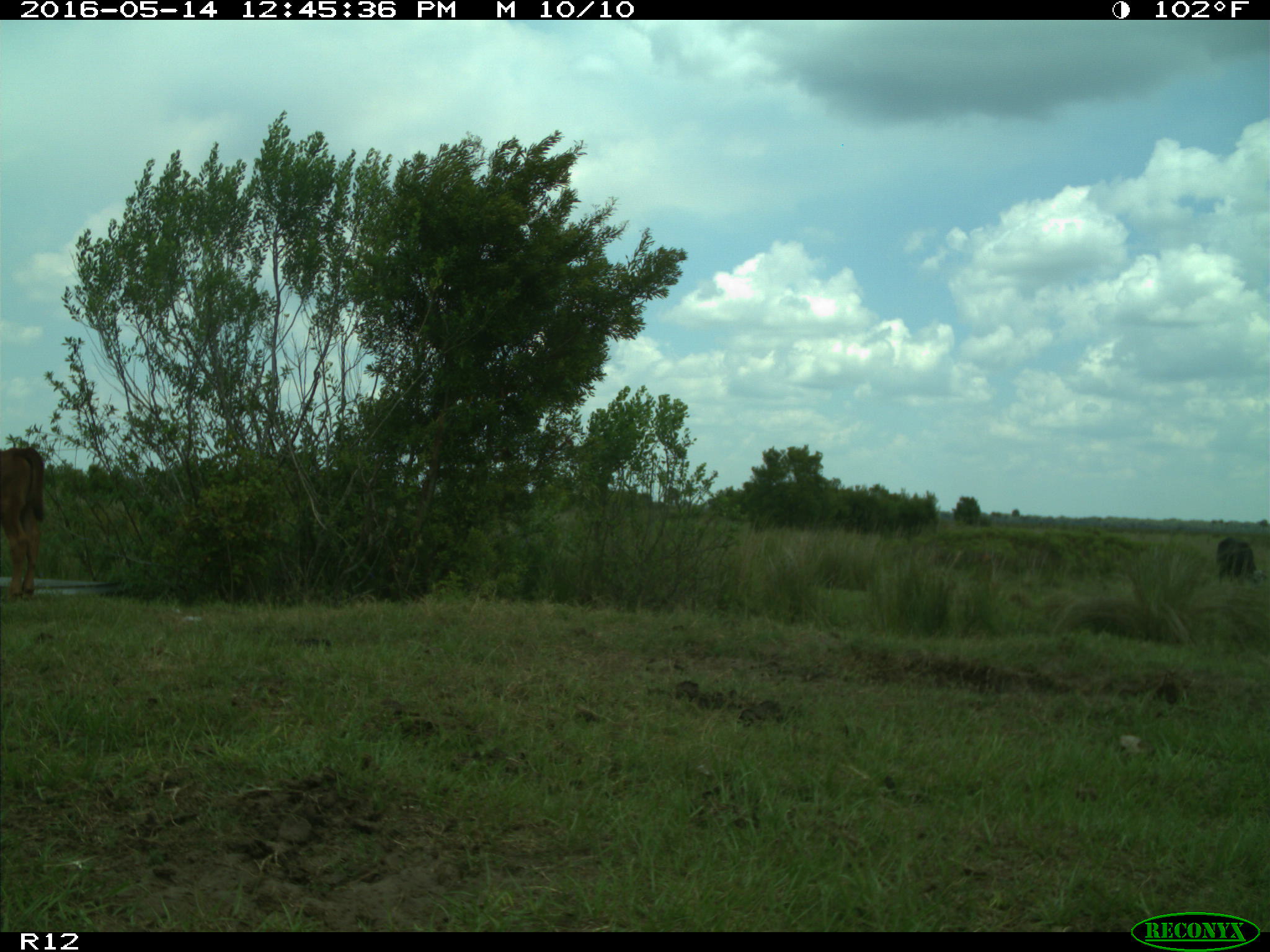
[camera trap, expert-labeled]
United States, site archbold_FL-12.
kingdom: Animalia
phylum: Chordata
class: Mammalia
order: Artiodactyla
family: Bovidae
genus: Bos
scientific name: Bos taurus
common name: domestic cow